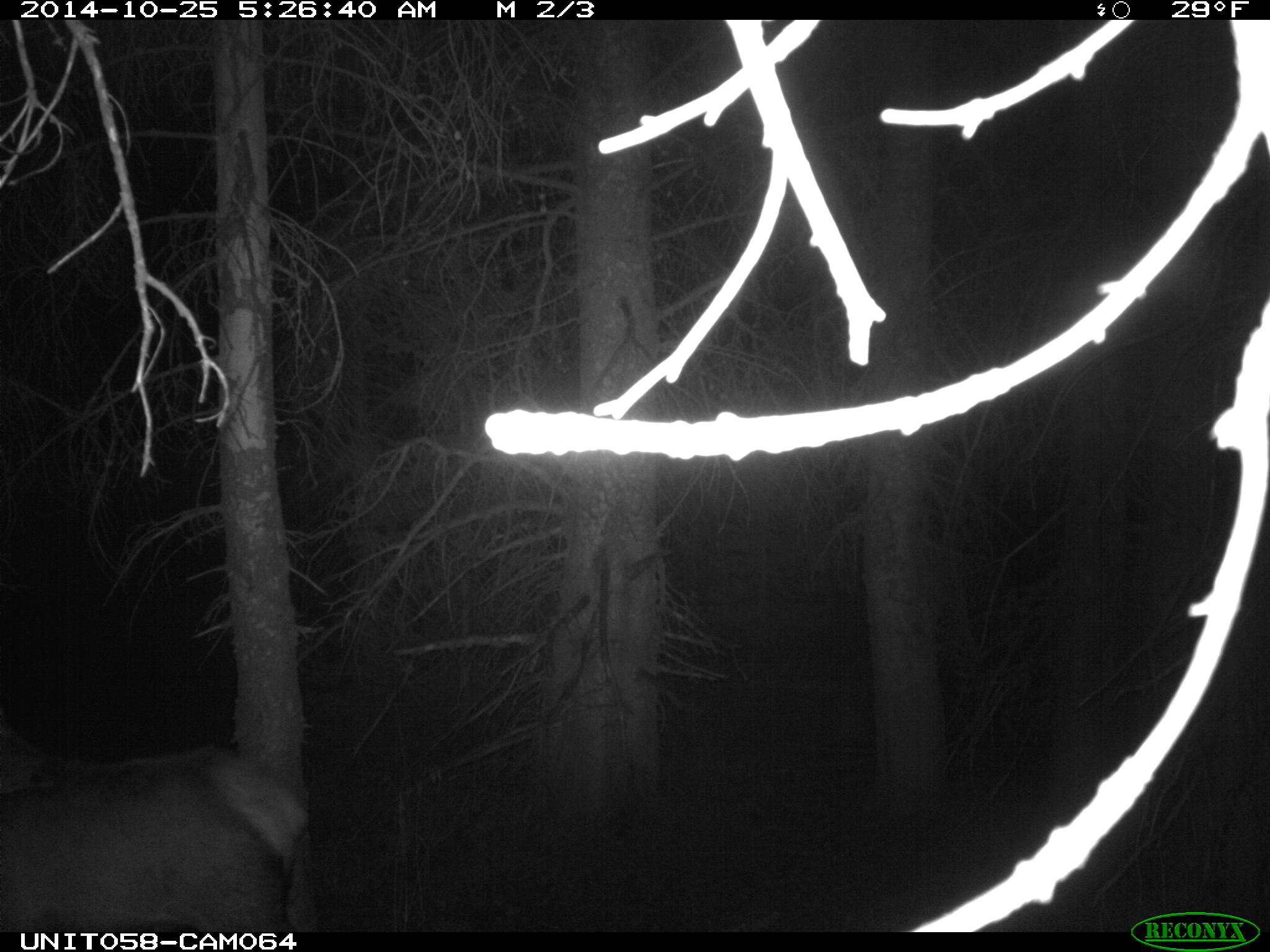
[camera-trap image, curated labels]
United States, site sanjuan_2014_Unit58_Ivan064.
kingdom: Animalia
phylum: Chordata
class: Mammalia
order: Artiodactyla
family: Cervidae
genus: Cervus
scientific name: Cervus elaphus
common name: red deer